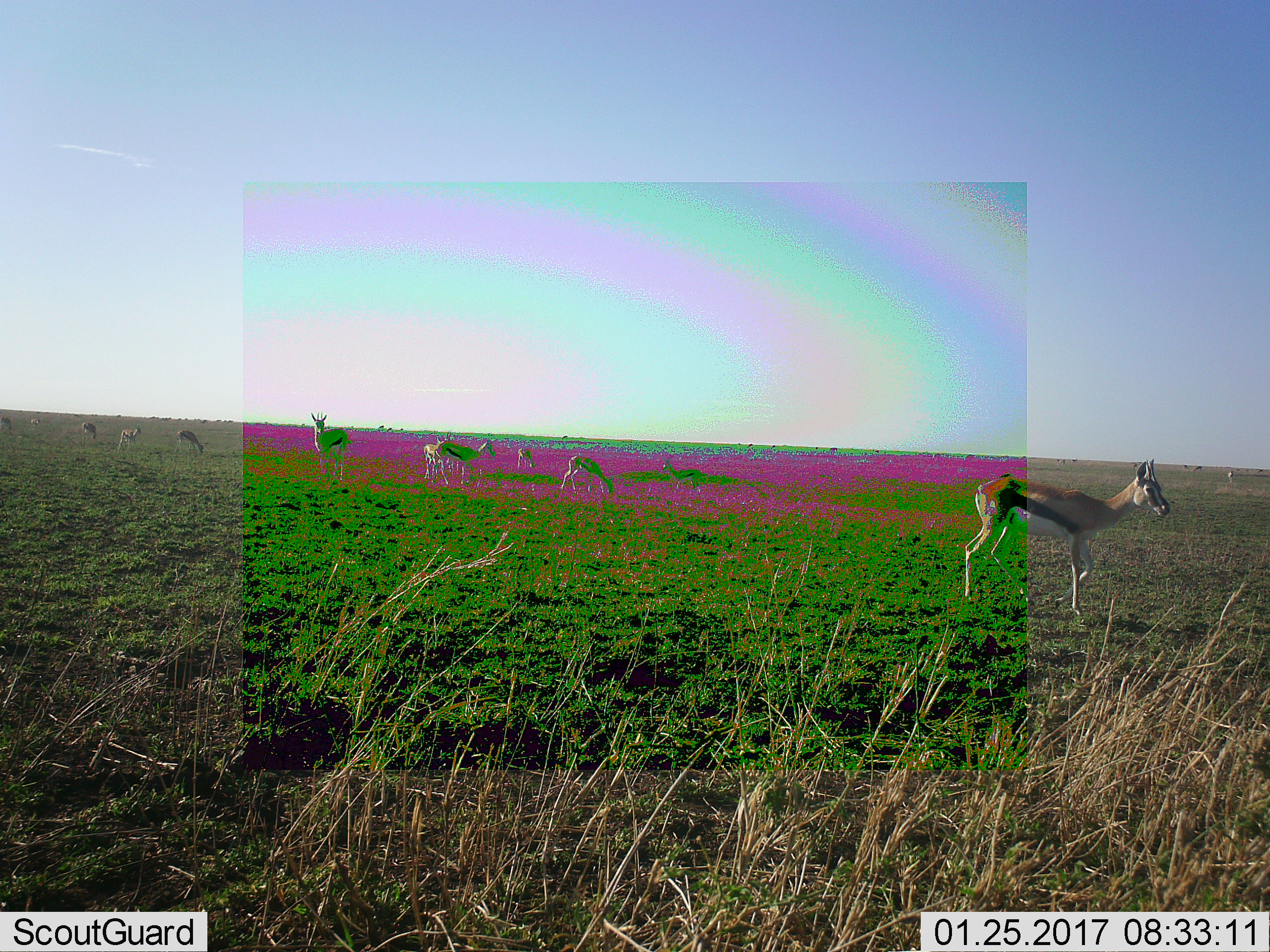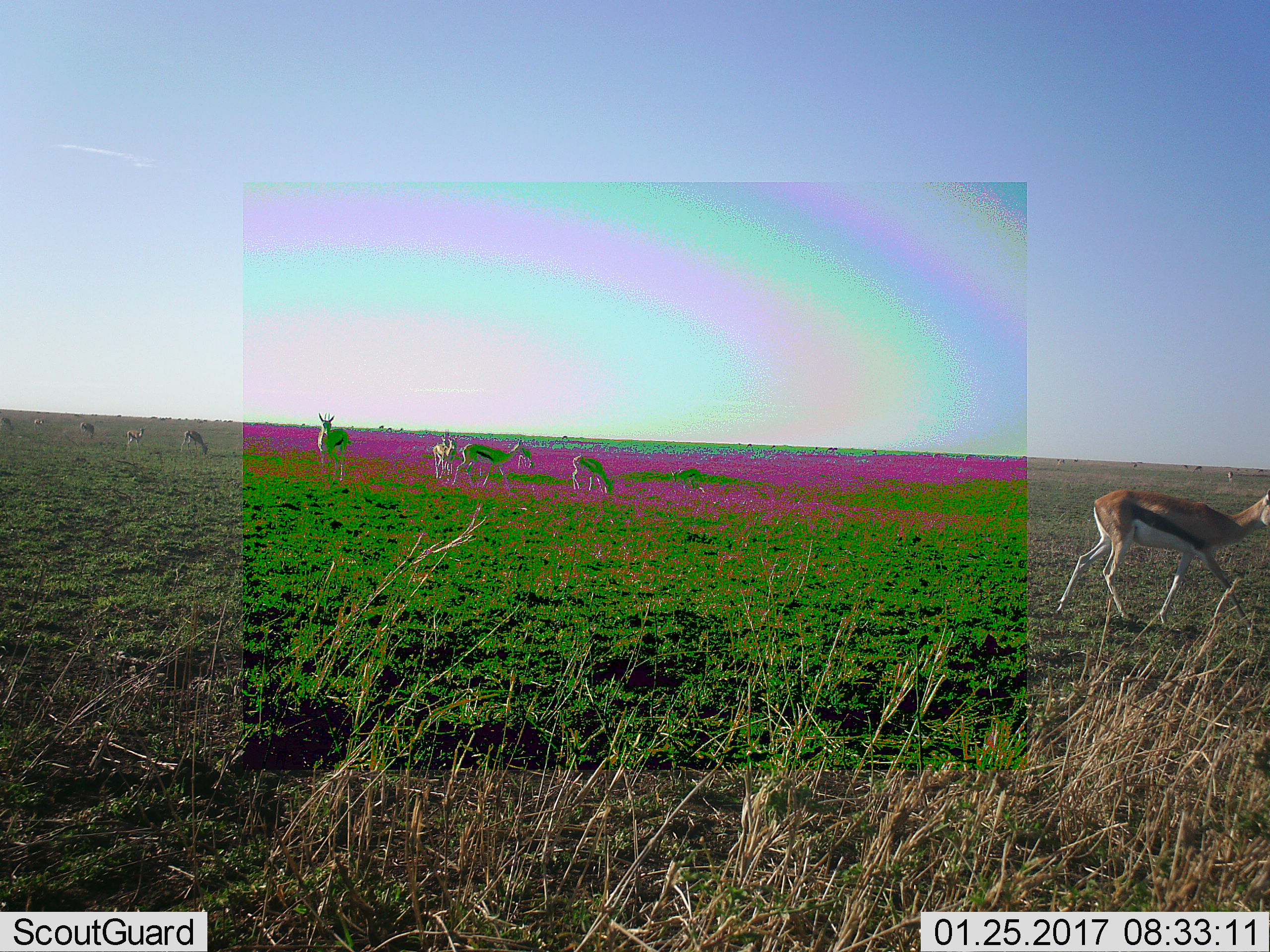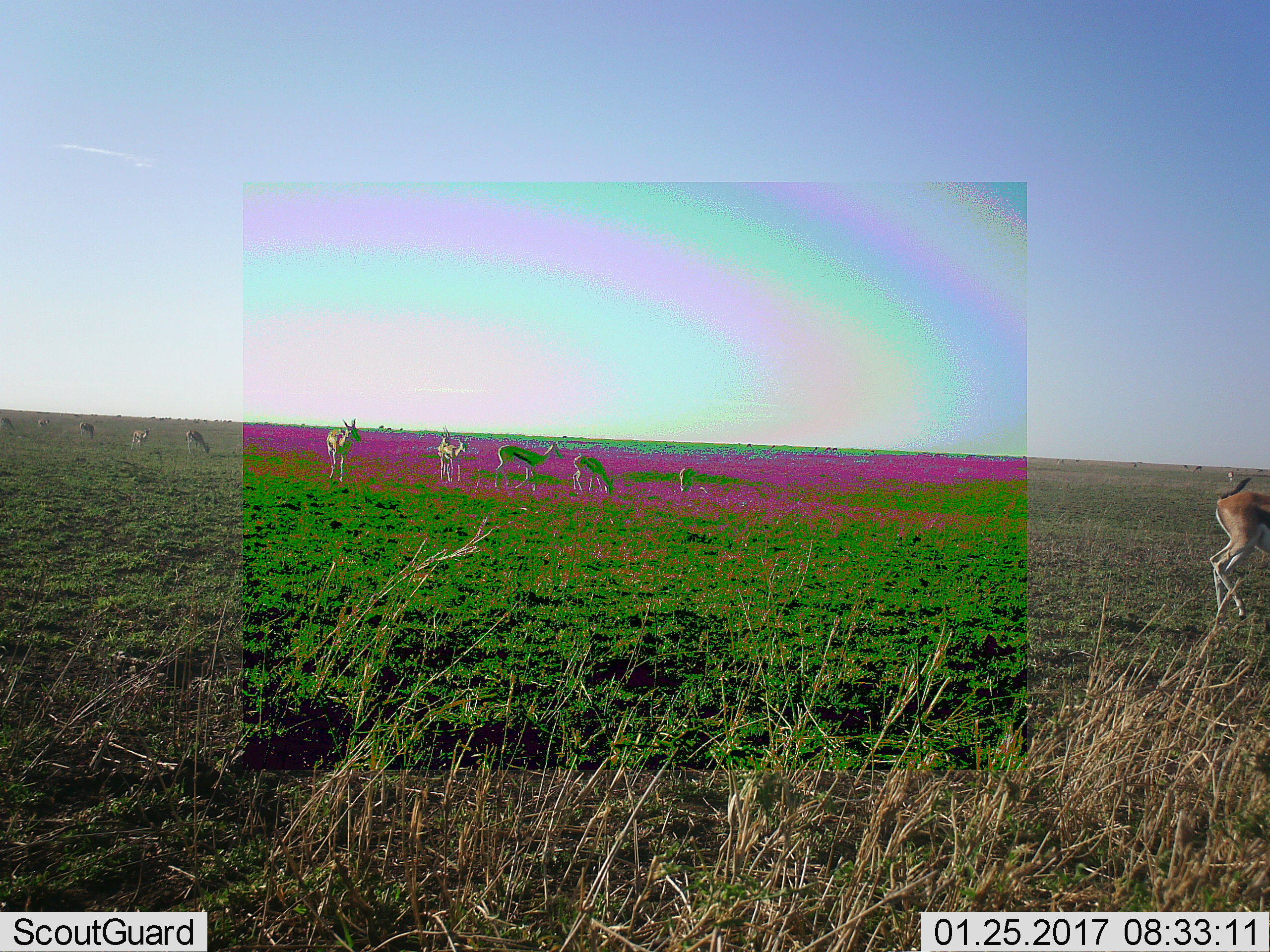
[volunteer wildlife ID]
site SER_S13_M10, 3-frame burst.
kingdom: Animalia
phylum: Chordata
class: Mammalia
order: Artiodactyla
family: Bovidae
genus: Eudorcas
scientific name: Eudorcas thomsonii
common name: thomson's gazelle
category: gazellethomsons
Gazellethomsons (thomson's gazelle) (Eudorcas thomsonii), count 11-50. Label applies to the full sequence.